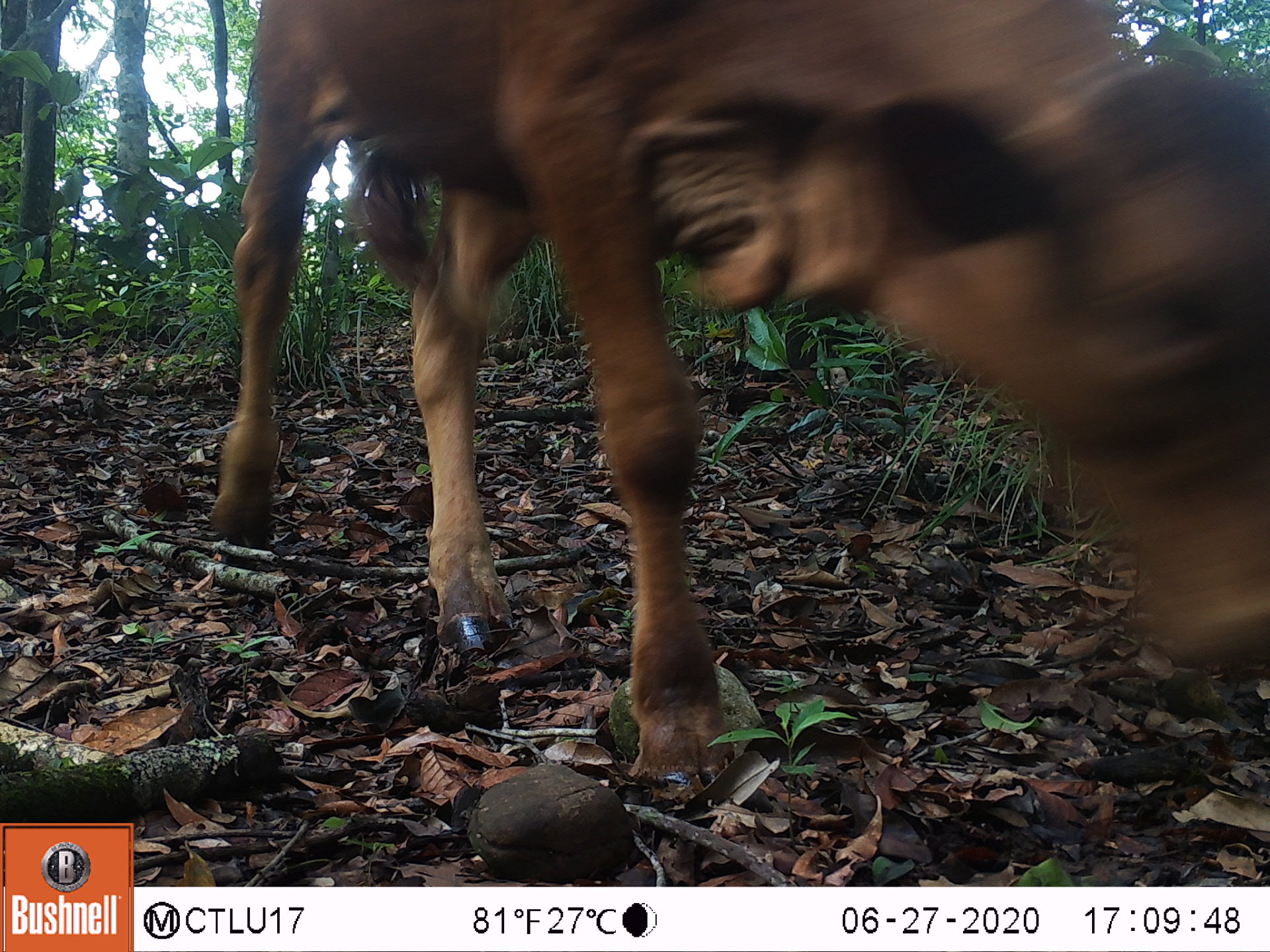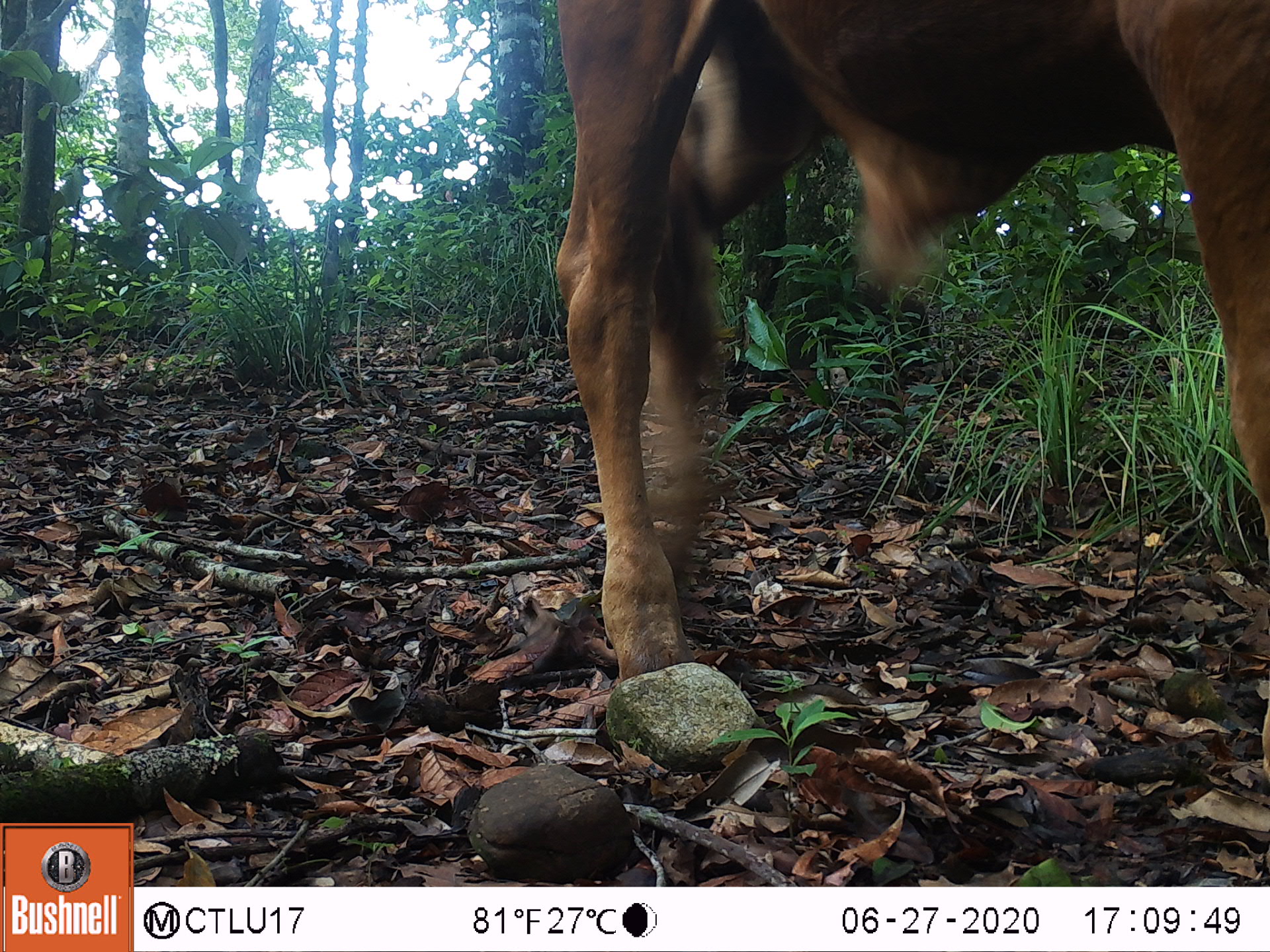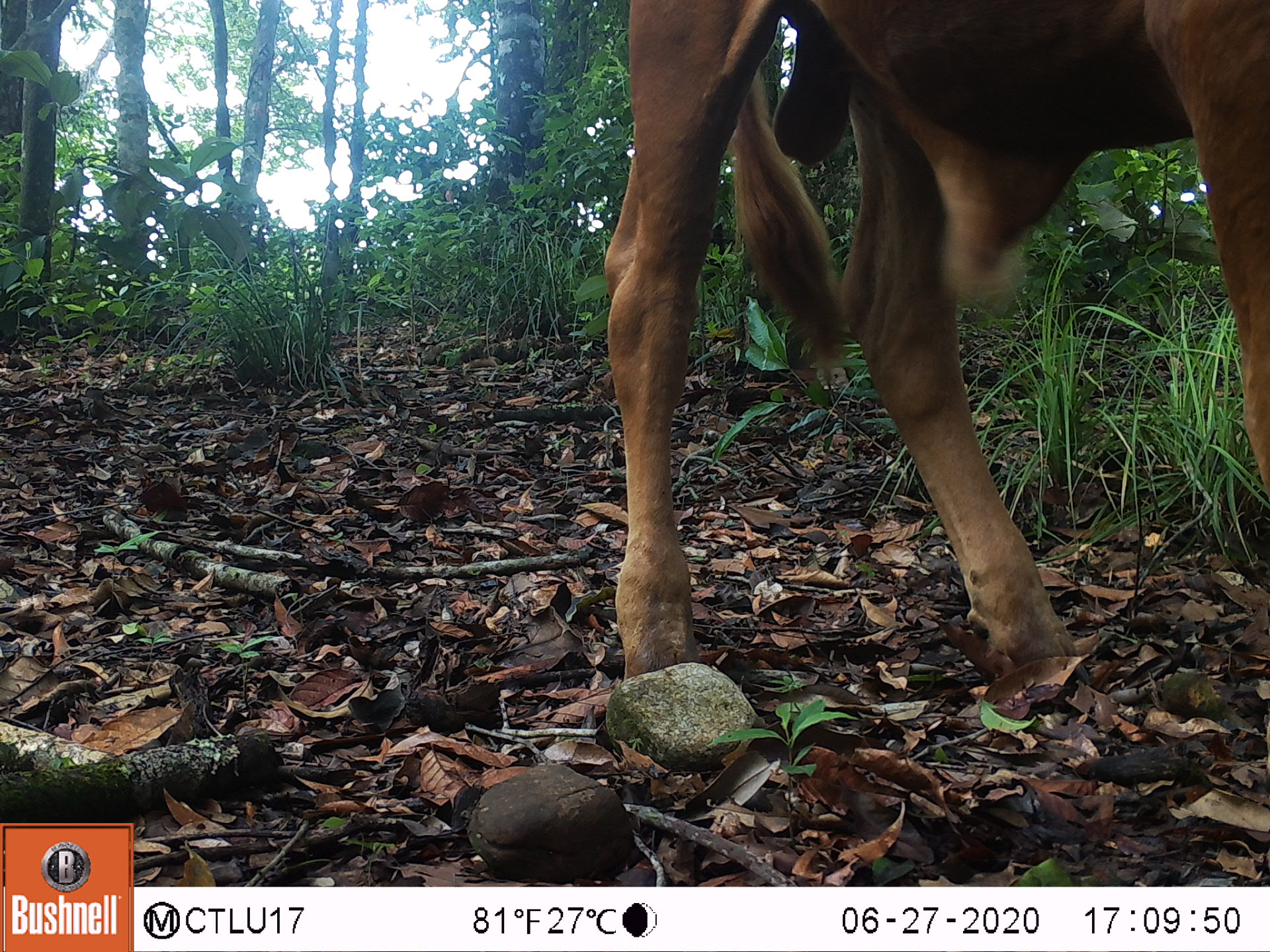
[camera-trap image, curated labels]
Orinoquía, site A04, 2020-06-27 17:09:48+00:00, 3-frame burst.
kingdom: Animalia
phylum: Chordata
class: Mammalia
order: Artiodactyla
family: Bovidae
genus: Bos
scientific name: Bos taurus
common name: cow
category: cattle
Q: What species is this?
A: Cattle (cow) (Bos taurus).